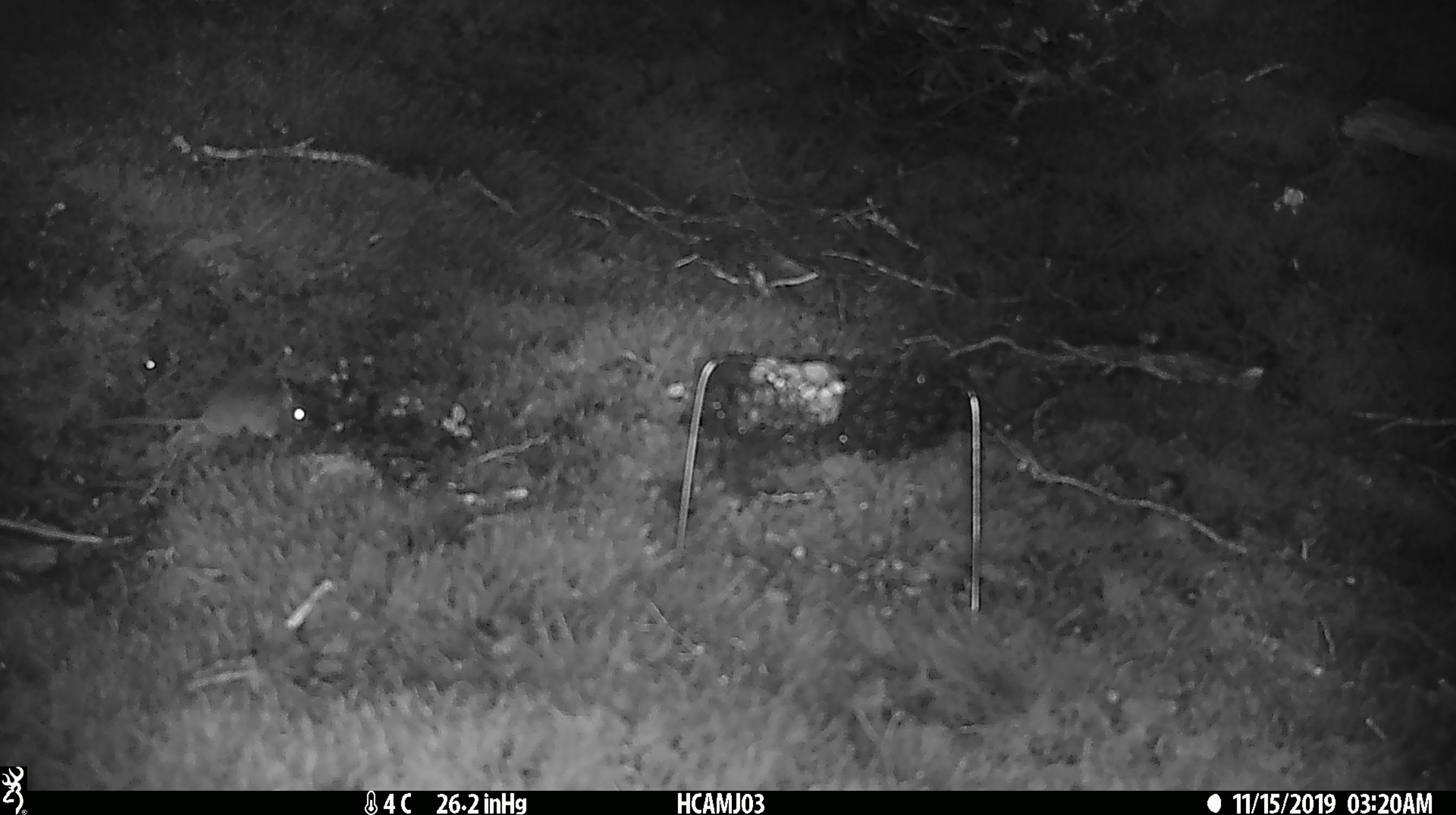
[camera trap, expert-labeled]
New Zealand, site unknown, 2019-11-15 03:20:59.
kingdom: Animalia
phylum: Chordata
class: Mammalia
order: Rodentia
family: Muridae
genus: Mus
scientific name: Mus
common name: mouse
Mouse (Mus).